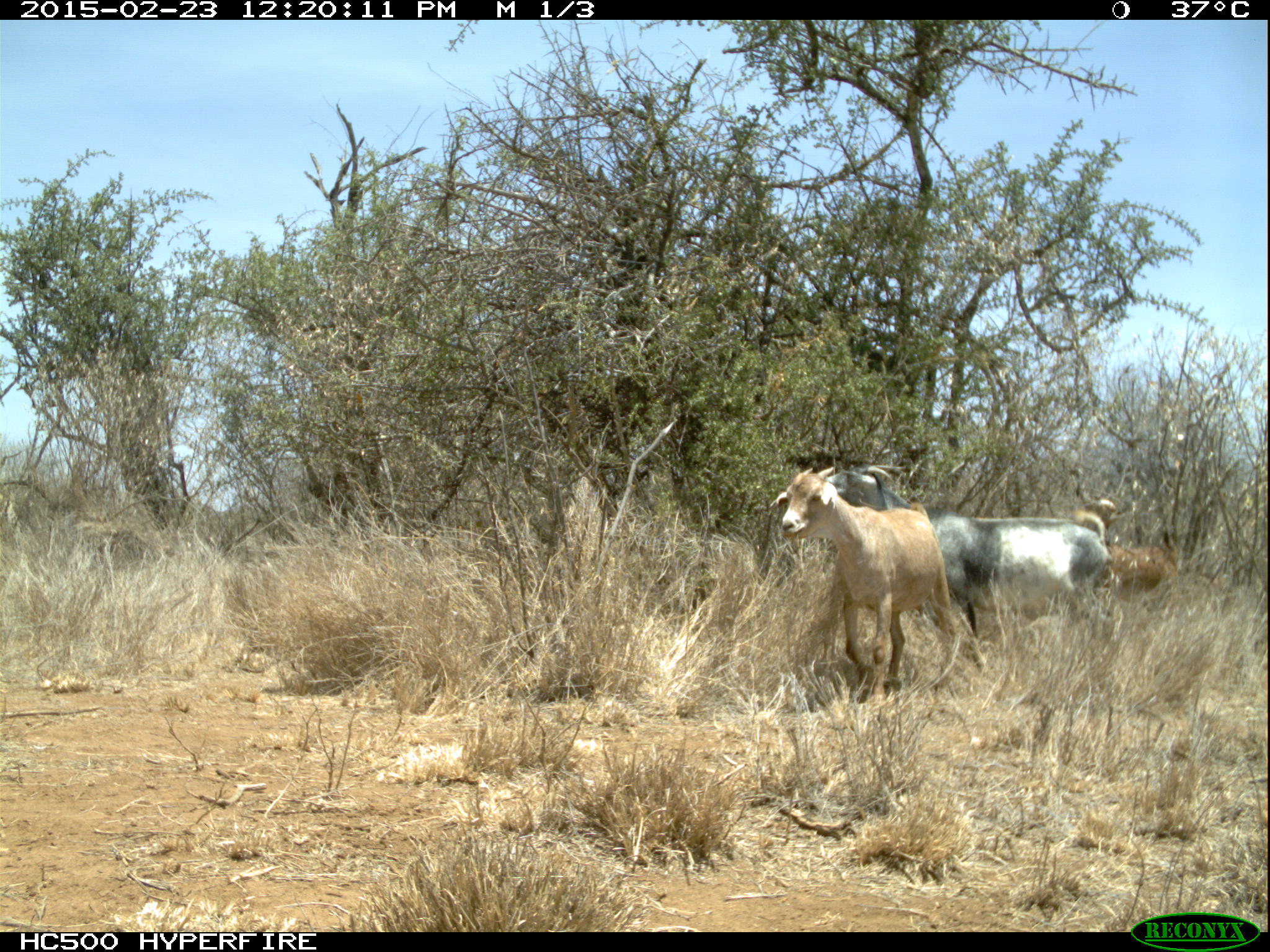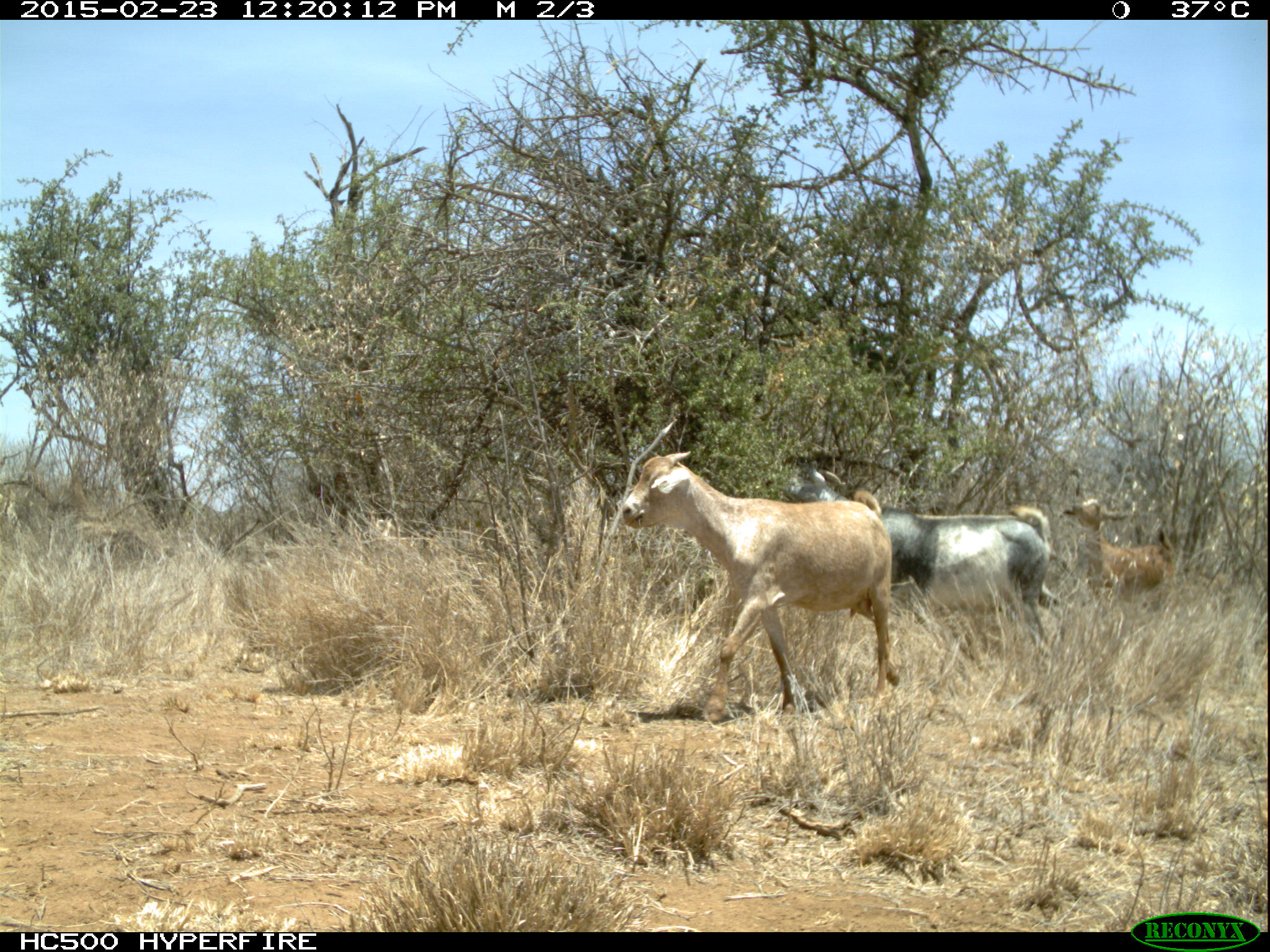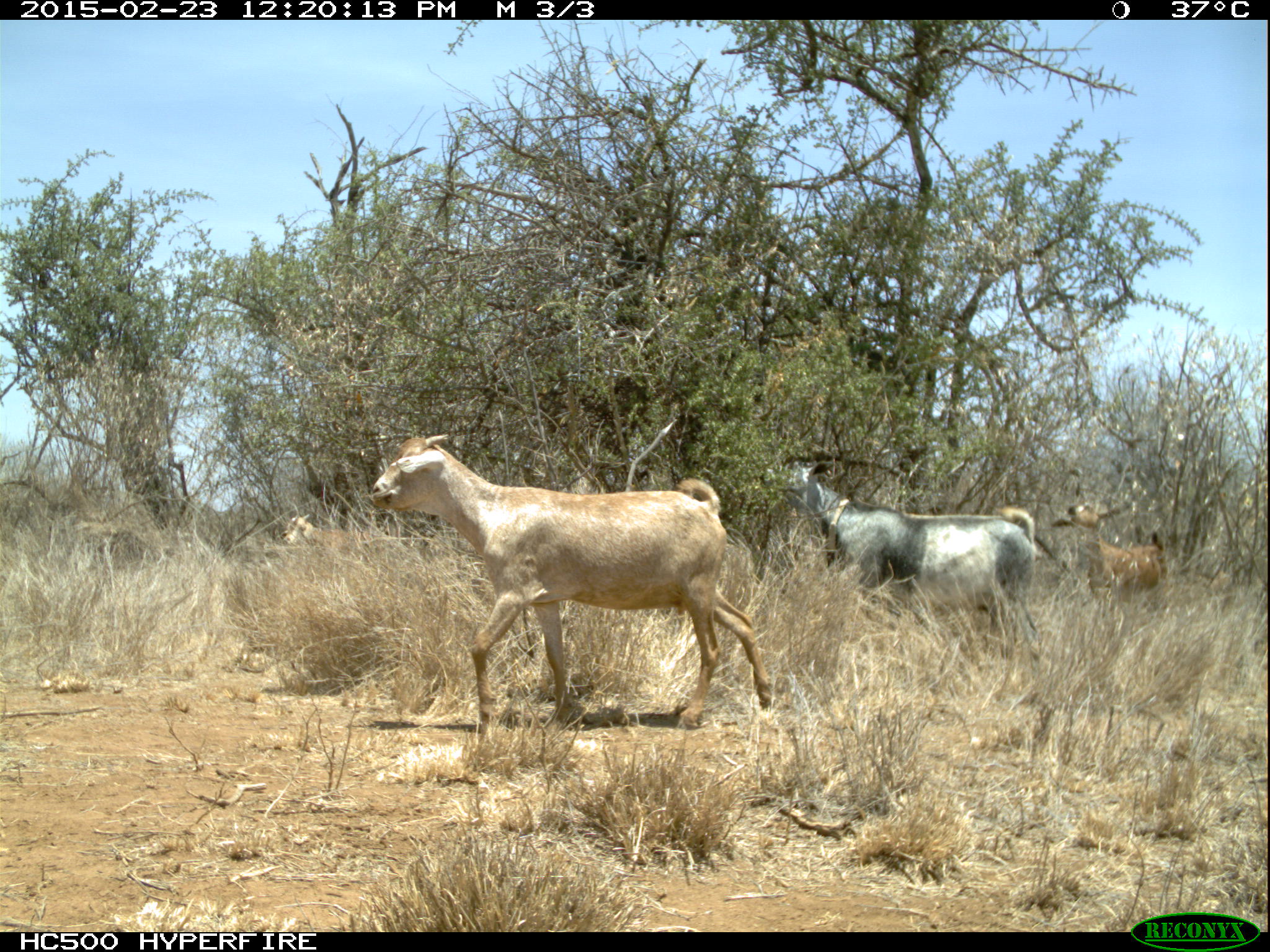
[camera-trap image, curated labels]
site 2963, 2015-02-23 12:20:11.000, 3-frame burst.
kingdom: Animalia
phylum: Chordata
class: Mammalia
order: Artiodactyla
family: Bovidae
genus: Capra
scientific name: Capra aegagrus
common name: wild goat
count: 5